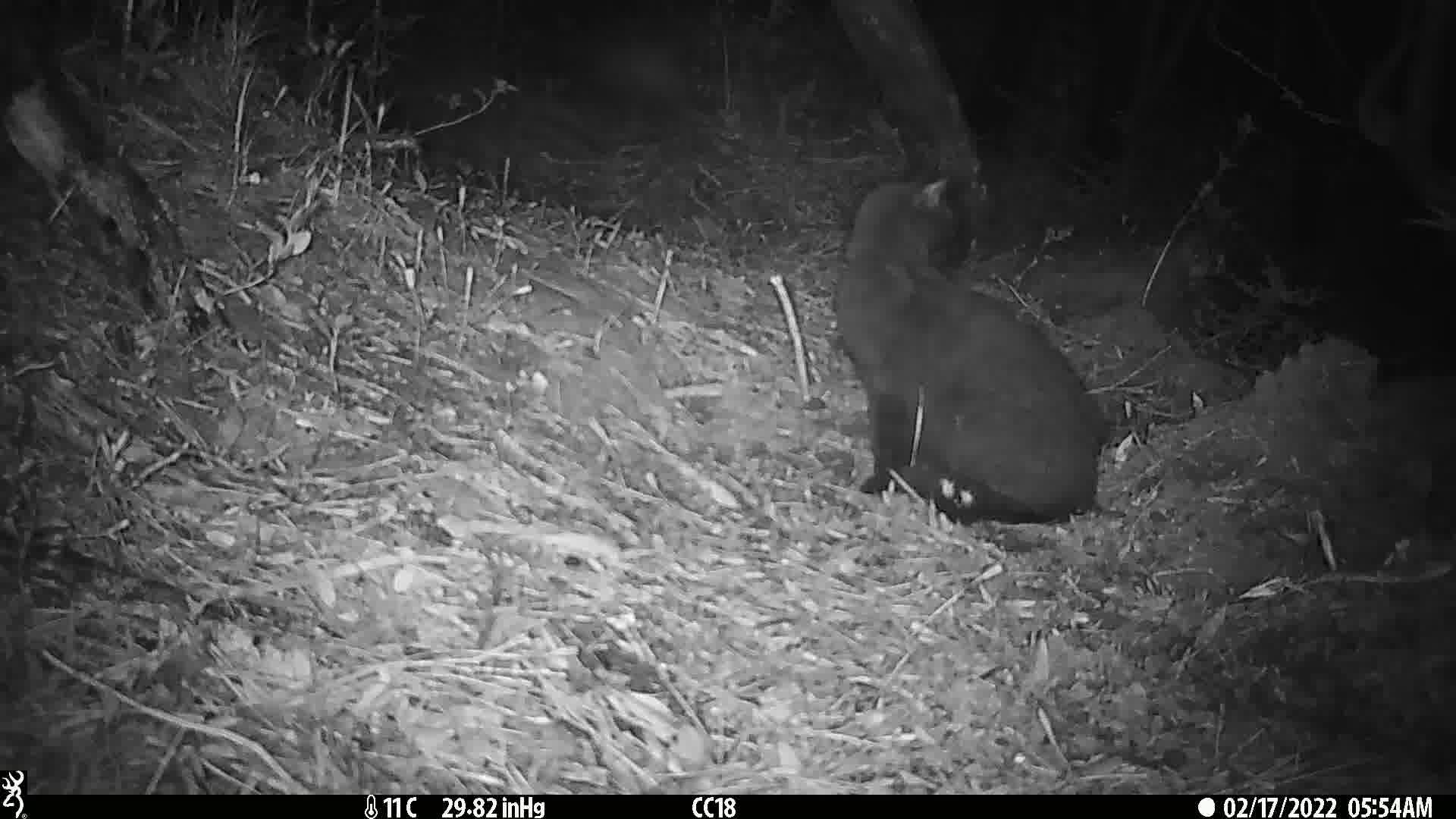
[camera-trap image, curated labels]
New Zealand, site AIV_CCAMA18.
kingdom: Animalia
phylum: Chordata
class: Mammalia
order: Carnivora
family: Felidae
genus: Felis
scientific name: Felis catus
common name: domestic cat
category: cat